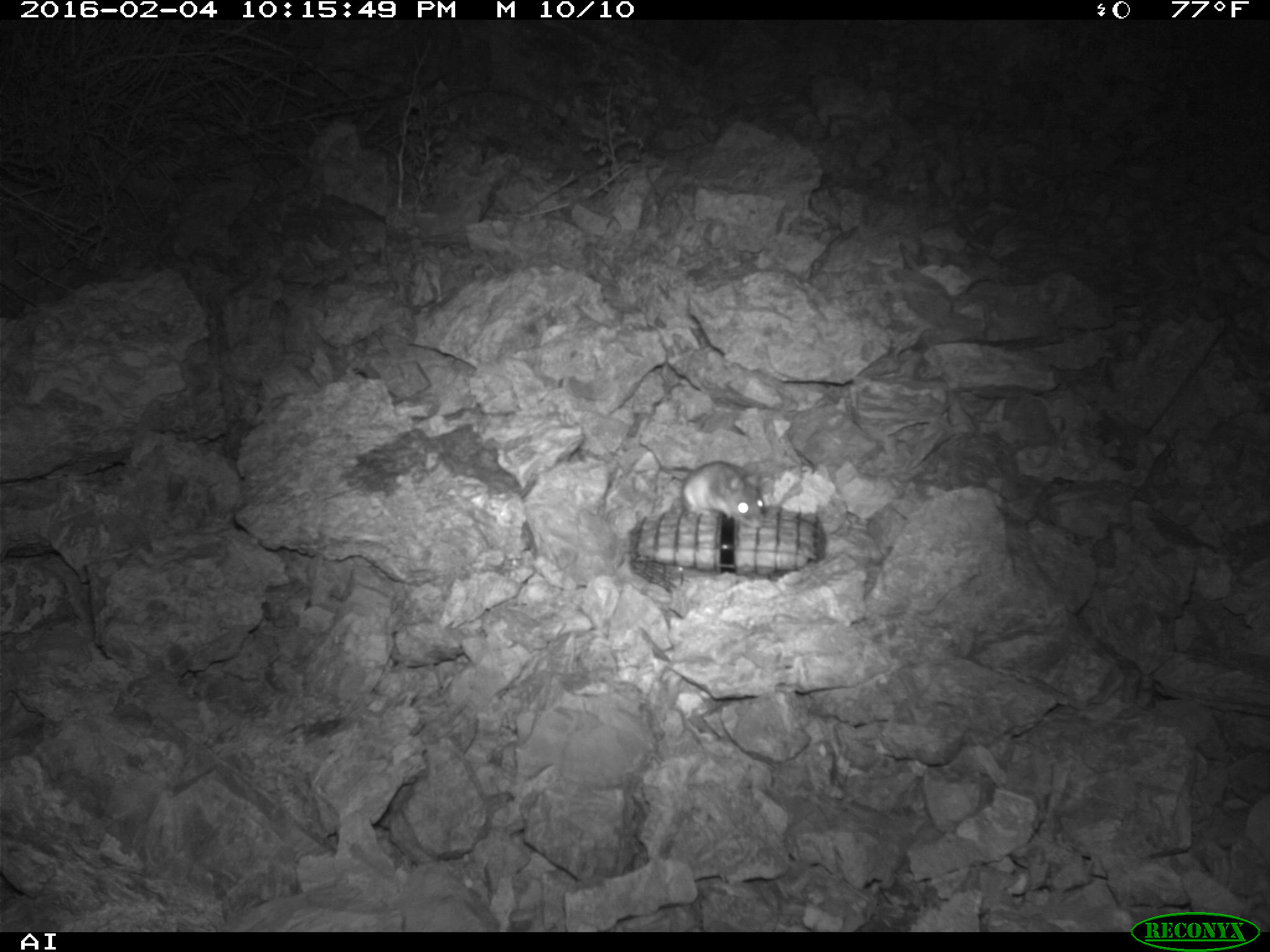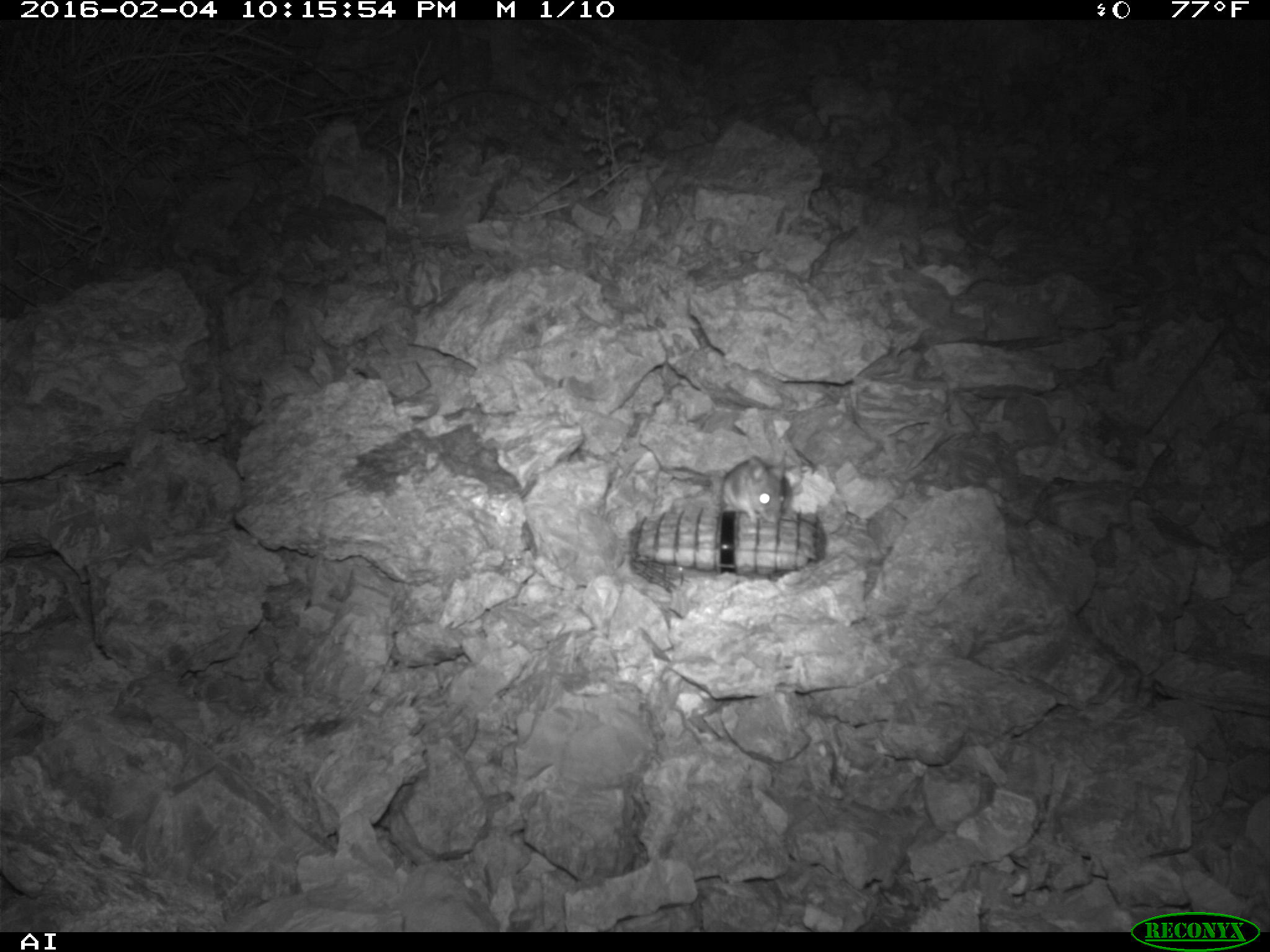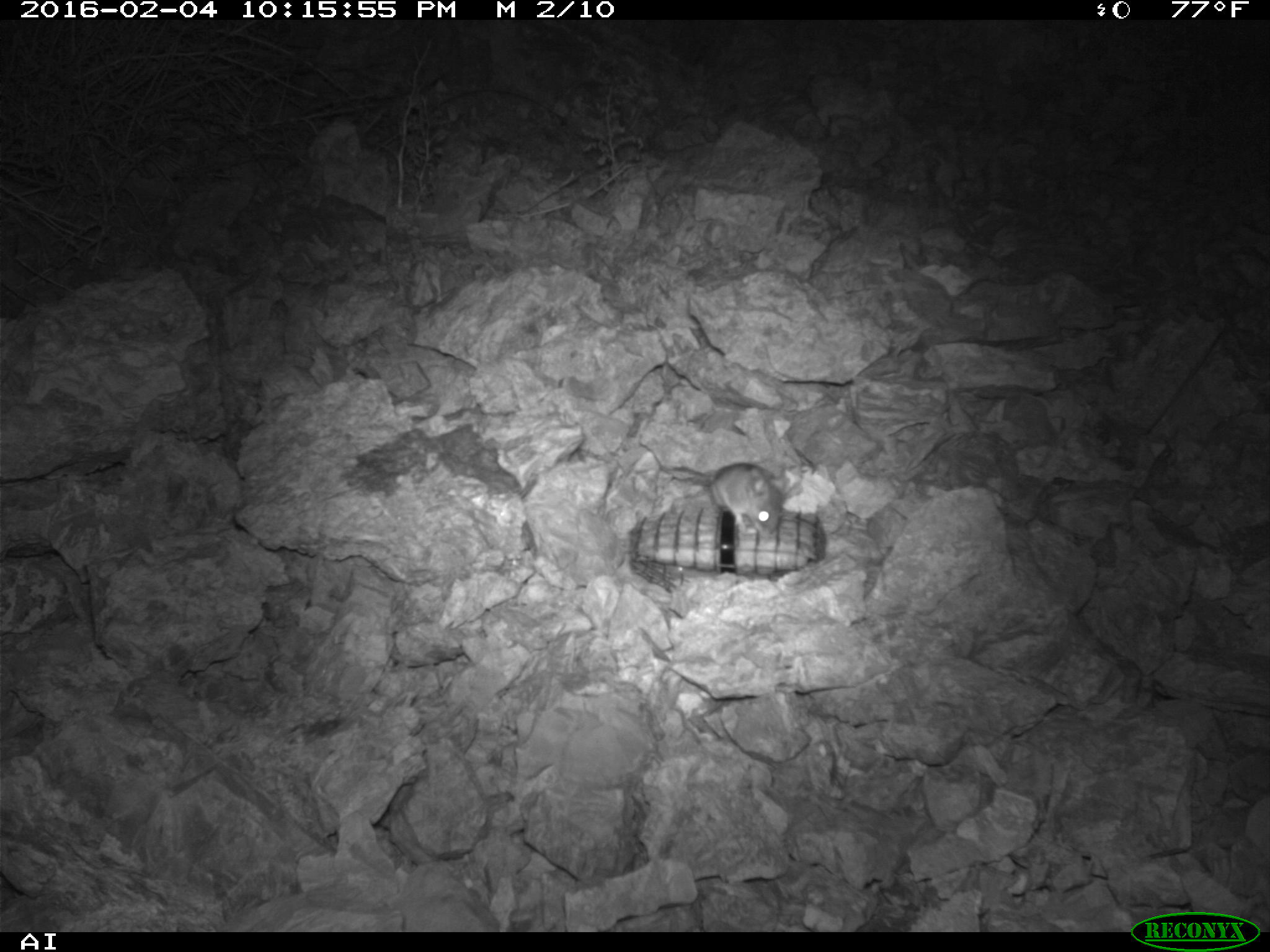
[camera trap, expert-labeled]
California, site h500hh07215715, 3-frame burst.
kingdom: Animalia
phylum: Chordata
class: Mammalia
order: Rodentia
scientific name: Rodentia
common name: rodent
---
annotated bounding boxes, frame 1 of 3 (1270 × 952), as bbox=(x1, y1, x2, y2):
rodent: bbox=(681, 460, 766, 528)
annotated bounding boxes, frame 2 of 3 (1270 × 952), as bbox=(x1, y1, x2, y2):
rodent: bbox=(712, 454, 792, 527)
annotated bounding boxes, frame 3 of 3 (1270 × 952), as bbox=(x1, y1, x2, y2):
rodent: bbox=(708, 463, 789, 534)